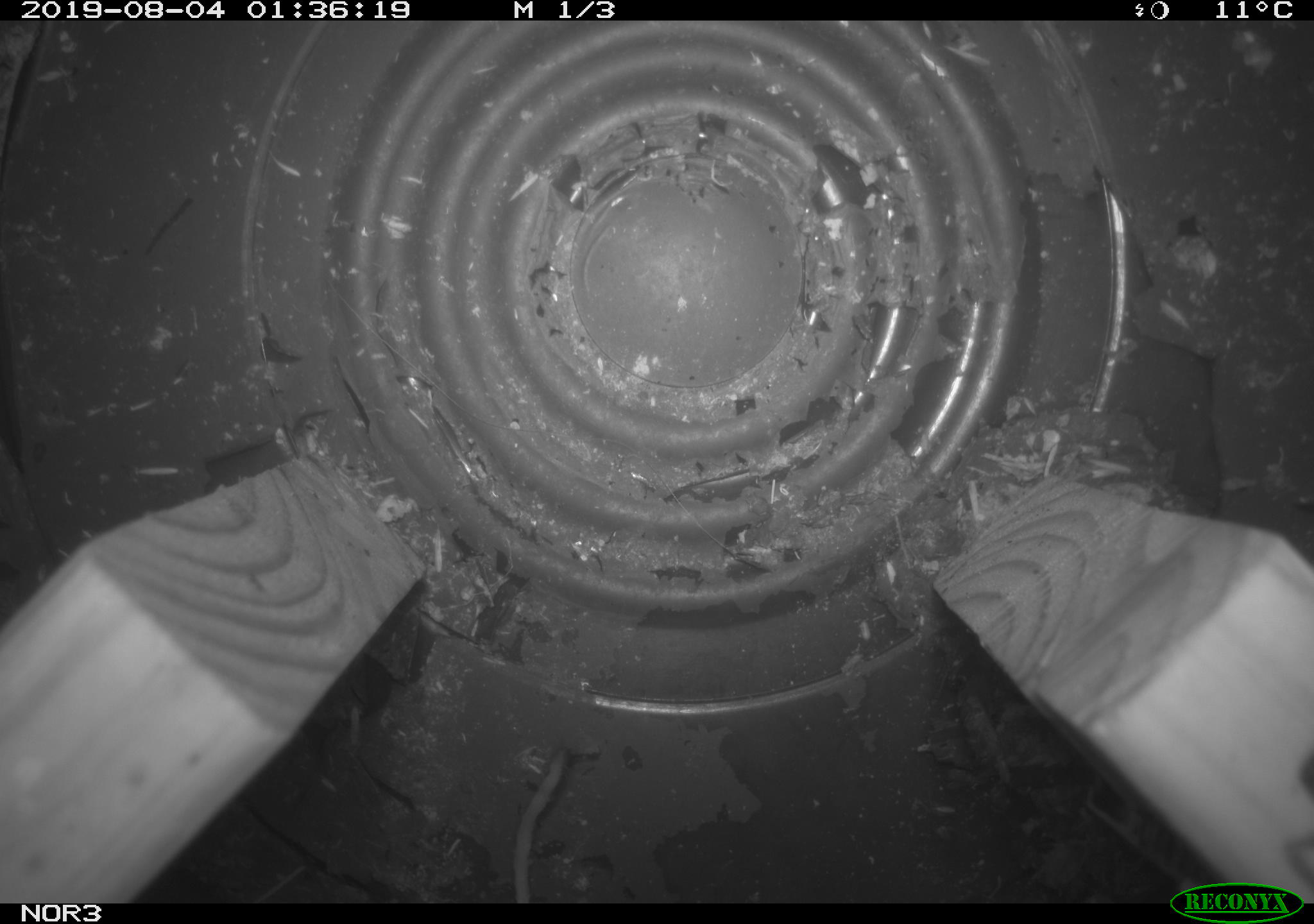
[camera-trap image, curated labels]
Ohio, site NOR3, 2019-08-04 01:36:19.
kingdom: Animalia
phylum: Chordata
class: Mammalia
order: Eulipotyphla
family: Soricidae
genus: Sorex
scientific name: Sorex cinereus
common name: masked shrew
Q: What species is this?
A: Masked shrew (Sorex cinereus).